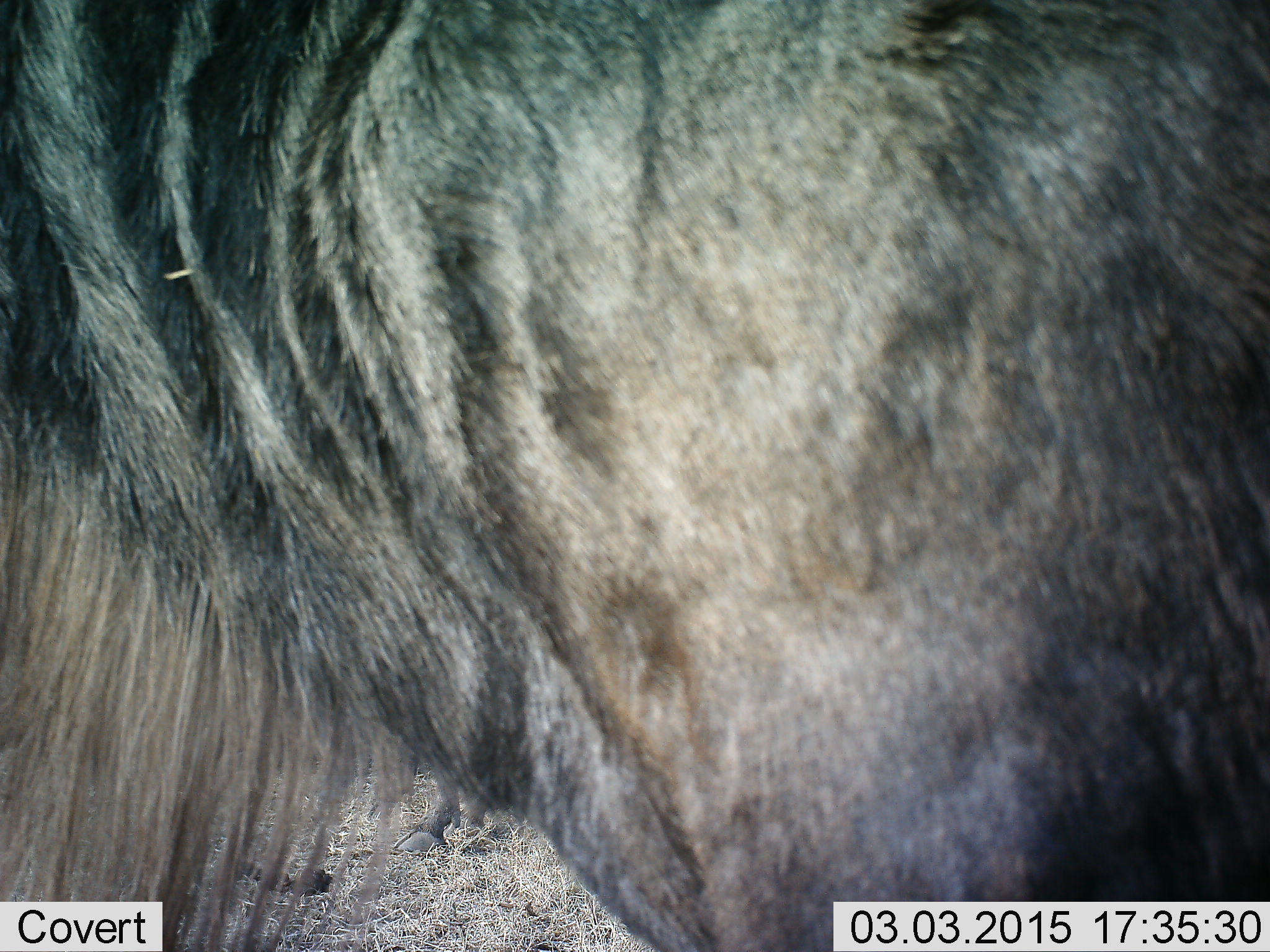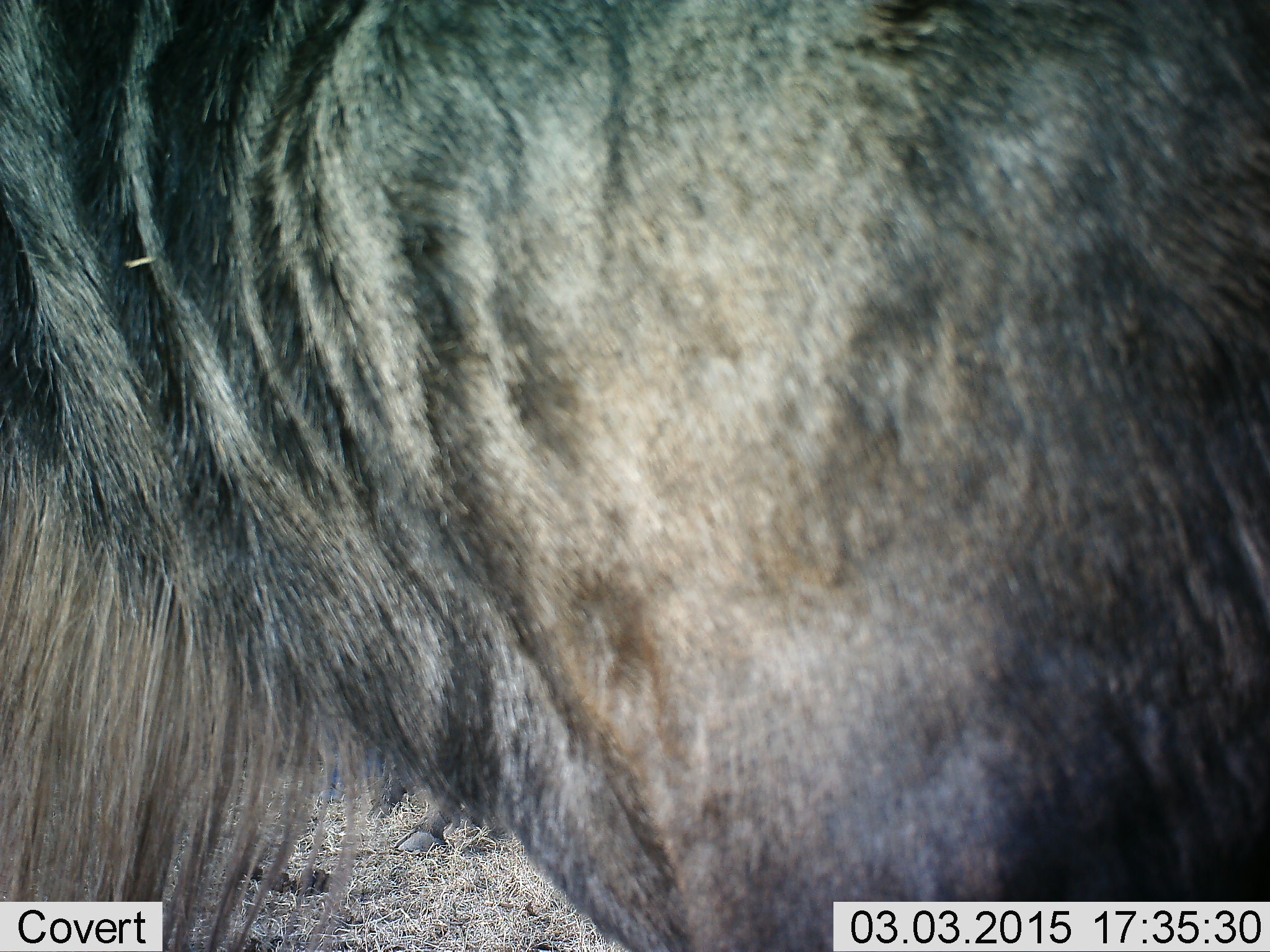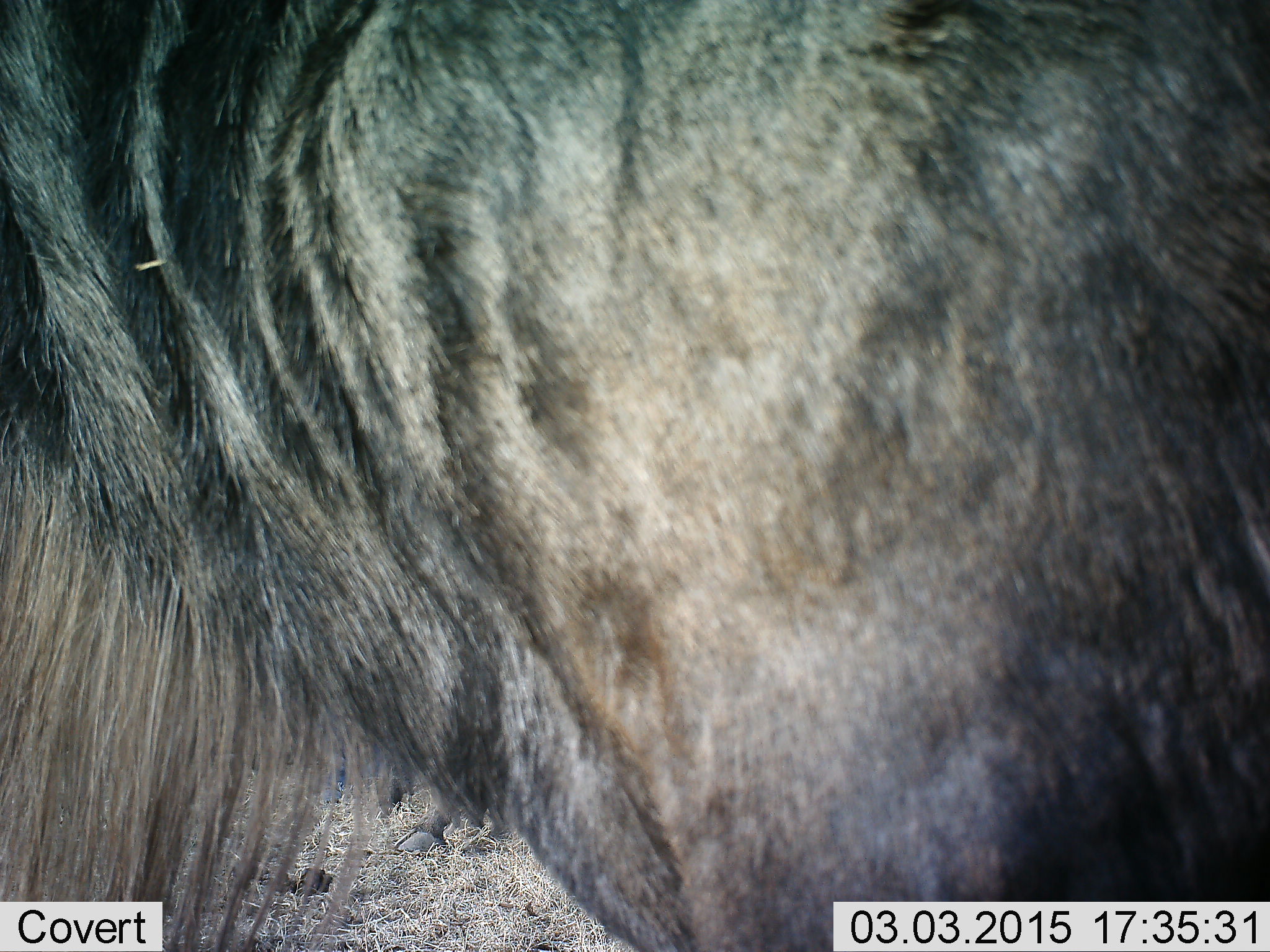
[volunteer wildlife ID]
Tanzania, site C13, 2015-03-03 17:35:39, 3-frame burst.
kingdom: Animalia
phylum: Chordata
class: Mammalia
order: Artiodactyla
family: Bovidae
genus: Connochaetes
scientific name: Connochaetes taurinus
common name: blue wildebeest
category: wildebeest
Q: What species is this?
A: Wildebeest (blue wildebeest) (Connochaetes taurinus).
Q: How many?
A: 1.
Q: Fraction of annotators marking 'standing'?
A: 80%.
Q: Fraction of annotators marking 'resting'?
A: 10%.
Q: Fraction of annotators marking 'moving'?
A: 20%.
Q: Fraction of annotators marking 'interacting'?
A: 0%.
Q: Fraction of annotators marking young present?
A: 0%.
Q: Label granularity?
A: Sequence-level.